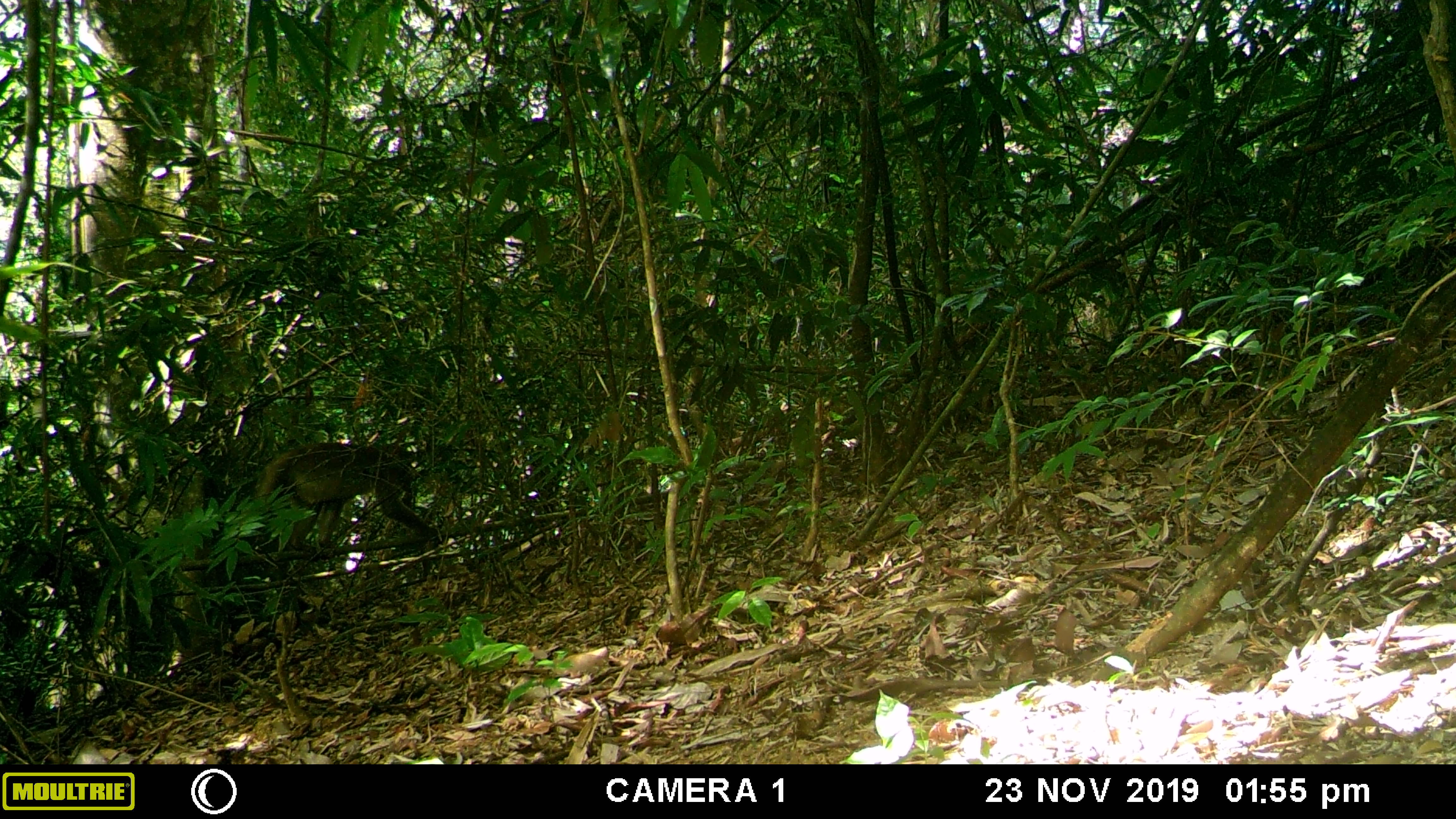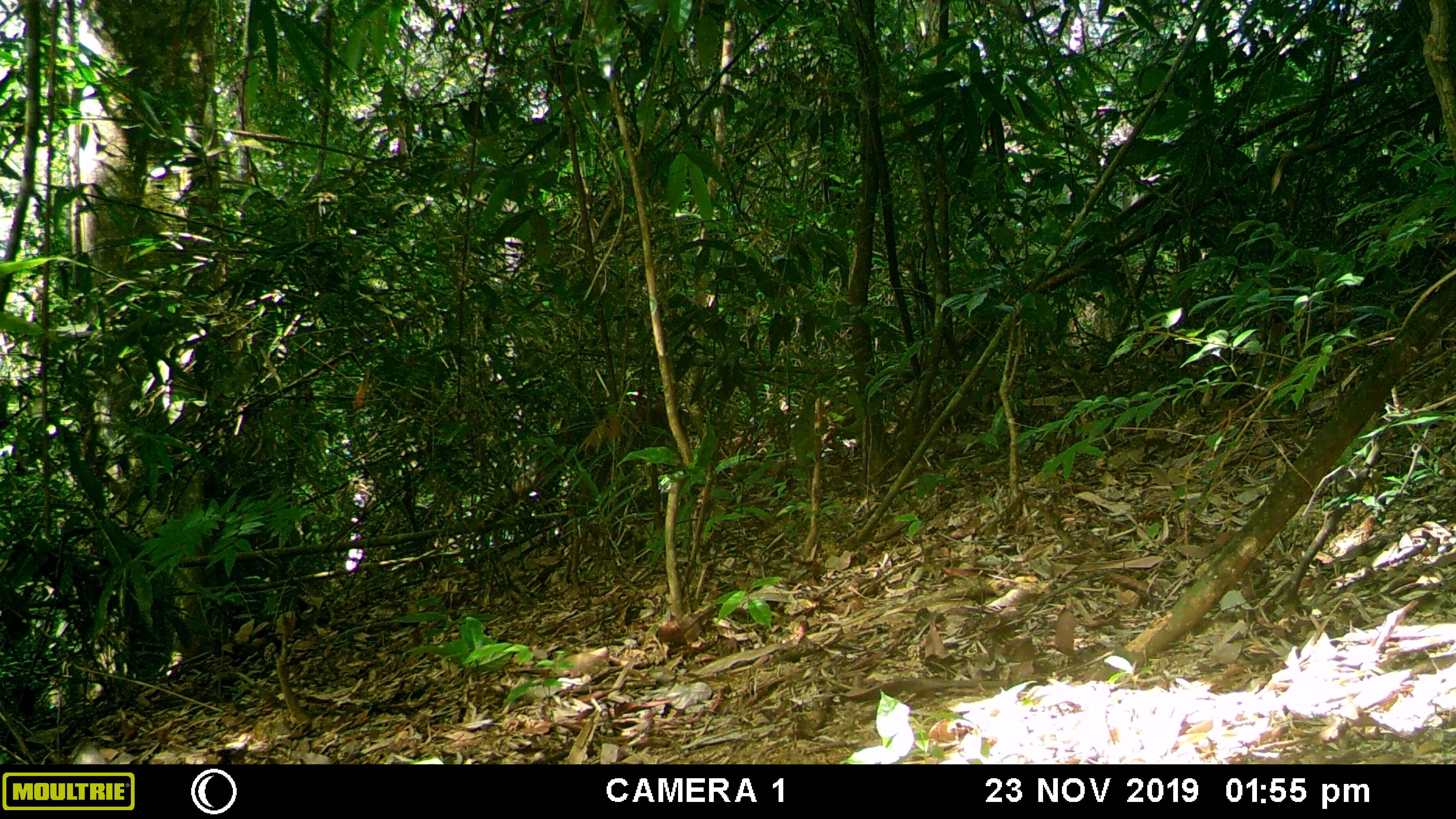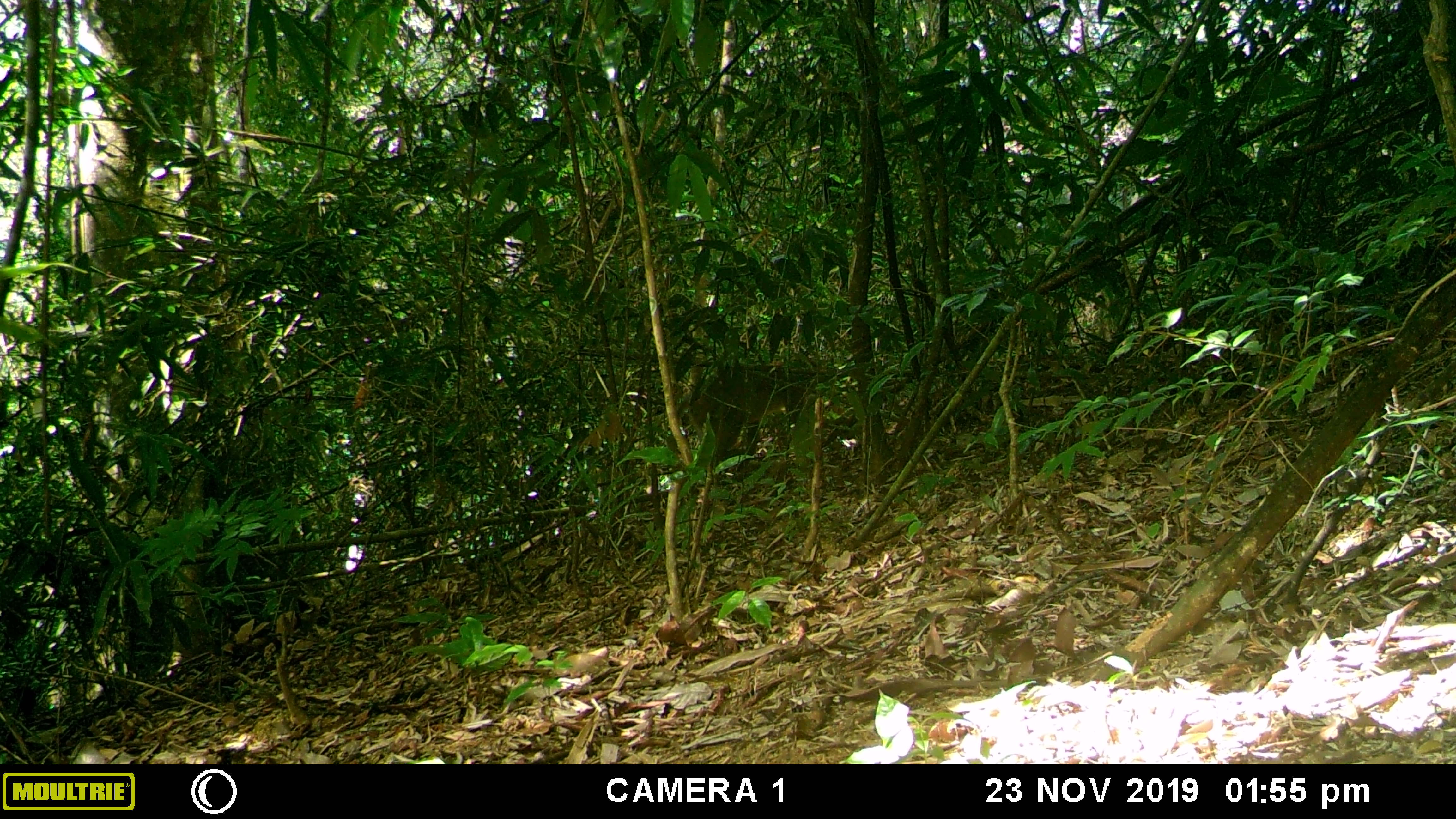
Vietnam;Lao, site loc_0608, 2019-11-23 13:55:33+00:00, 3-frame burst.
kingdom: Animalia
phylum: Chordata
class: Mammalia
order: Primates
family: Cercopithecidae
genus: Macaca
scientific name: Macaca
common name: macaques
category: assam or rhesus macaque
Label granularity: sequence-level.